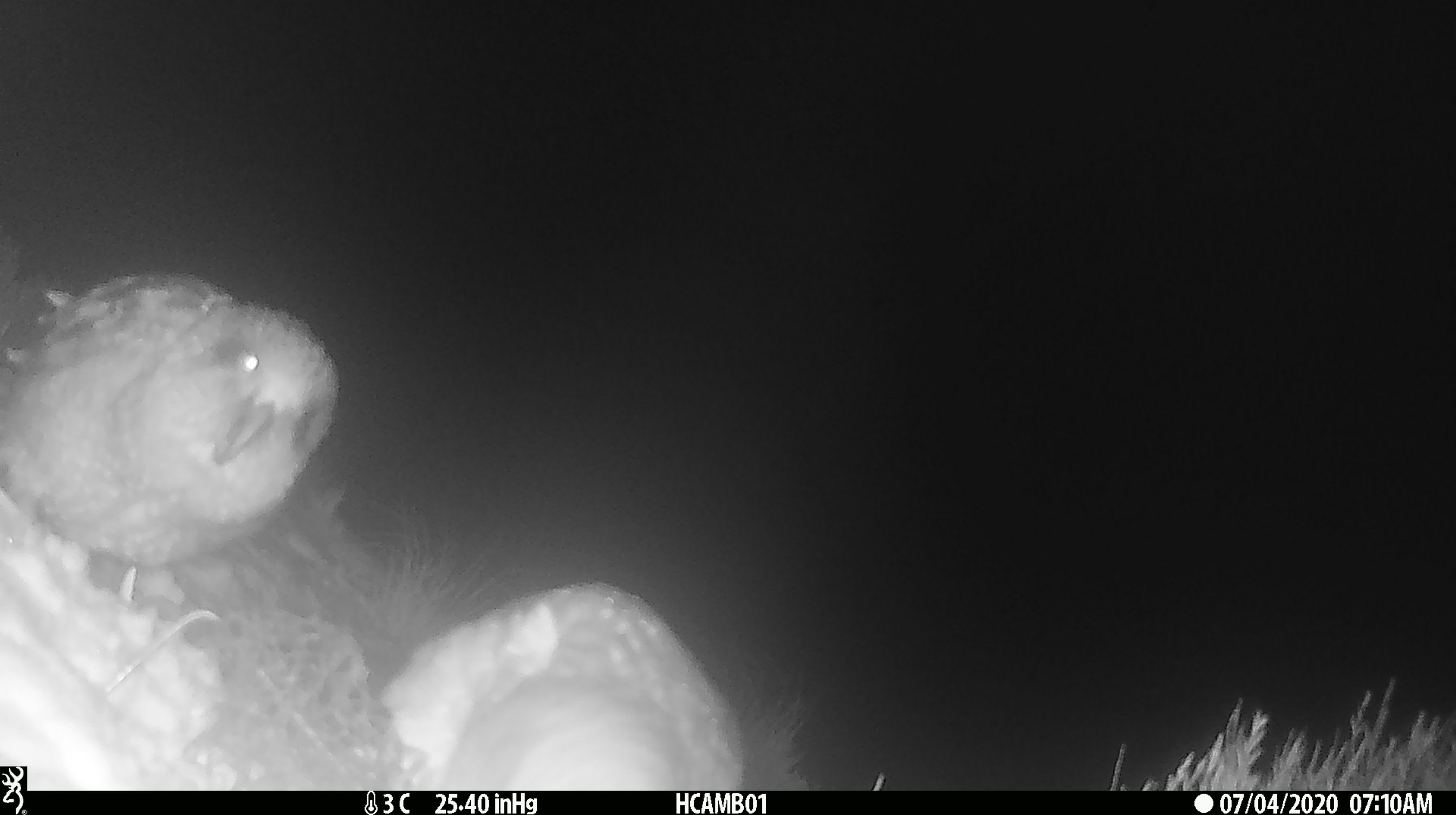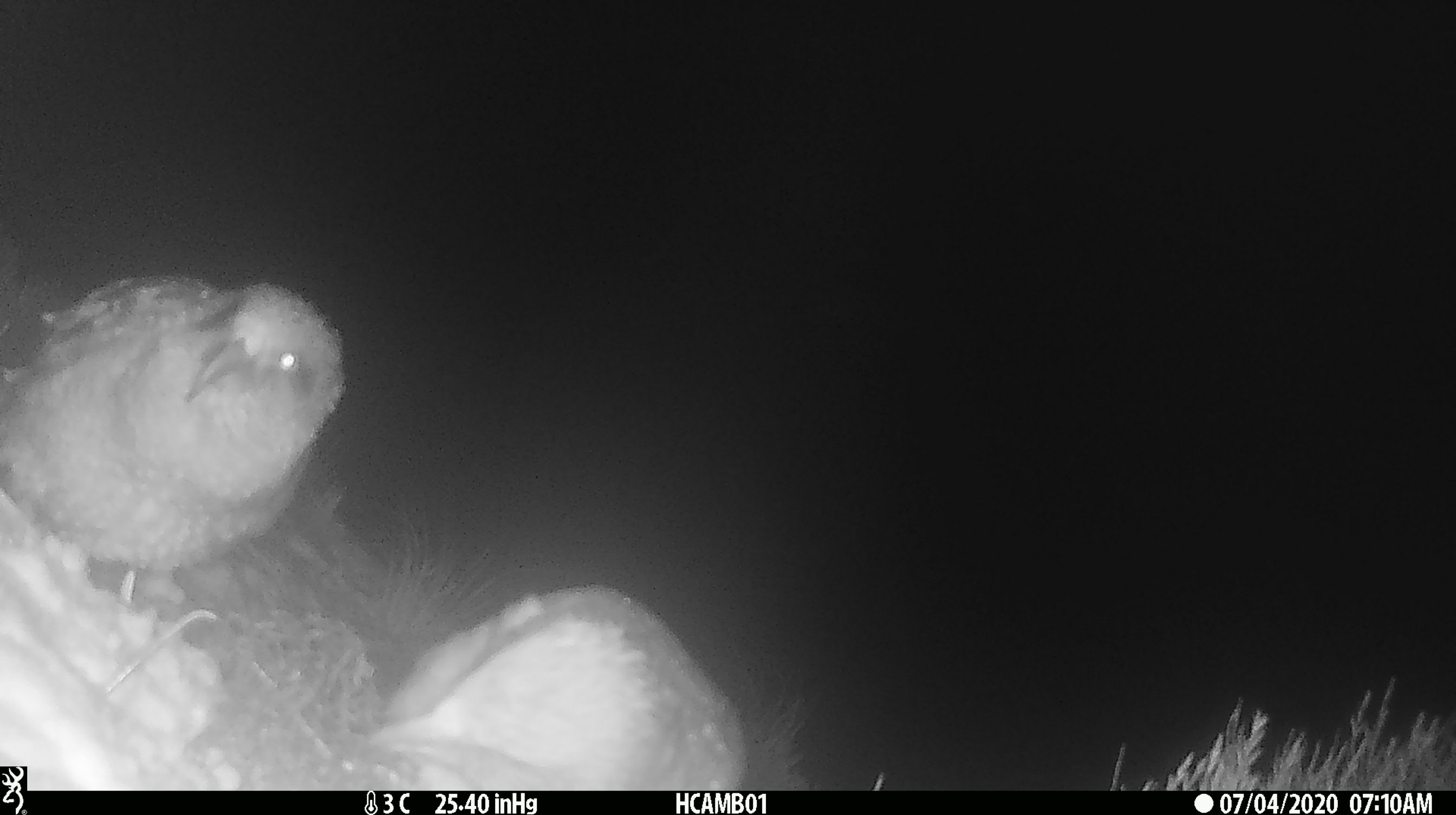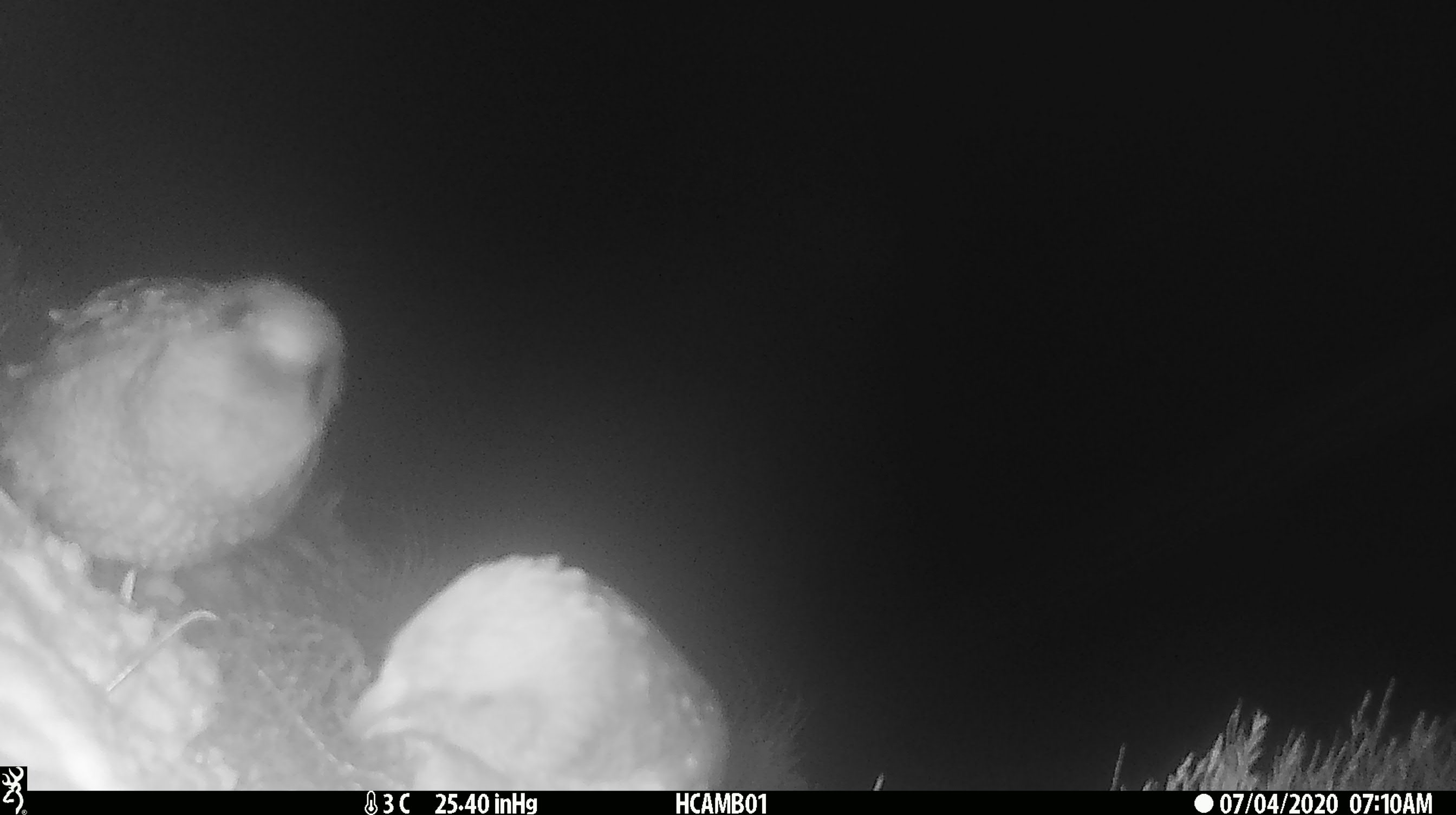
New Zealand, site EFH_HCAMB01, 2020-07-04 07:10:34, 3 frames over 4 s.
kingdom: Animalia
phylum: Chordata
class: Aves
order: Psittaciformes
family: Strigopidae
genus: Nestor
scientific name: Nestor notabilis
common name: kea